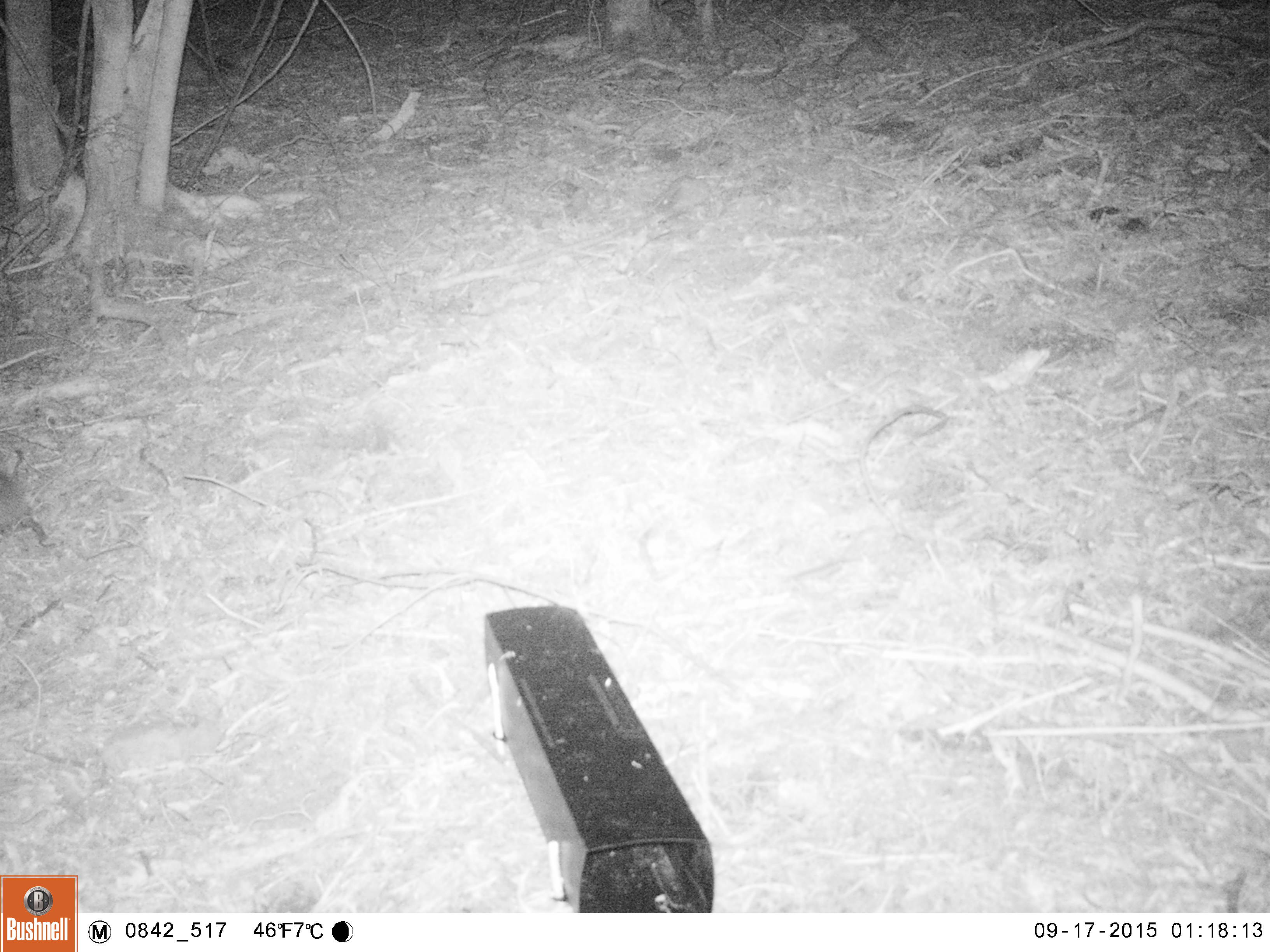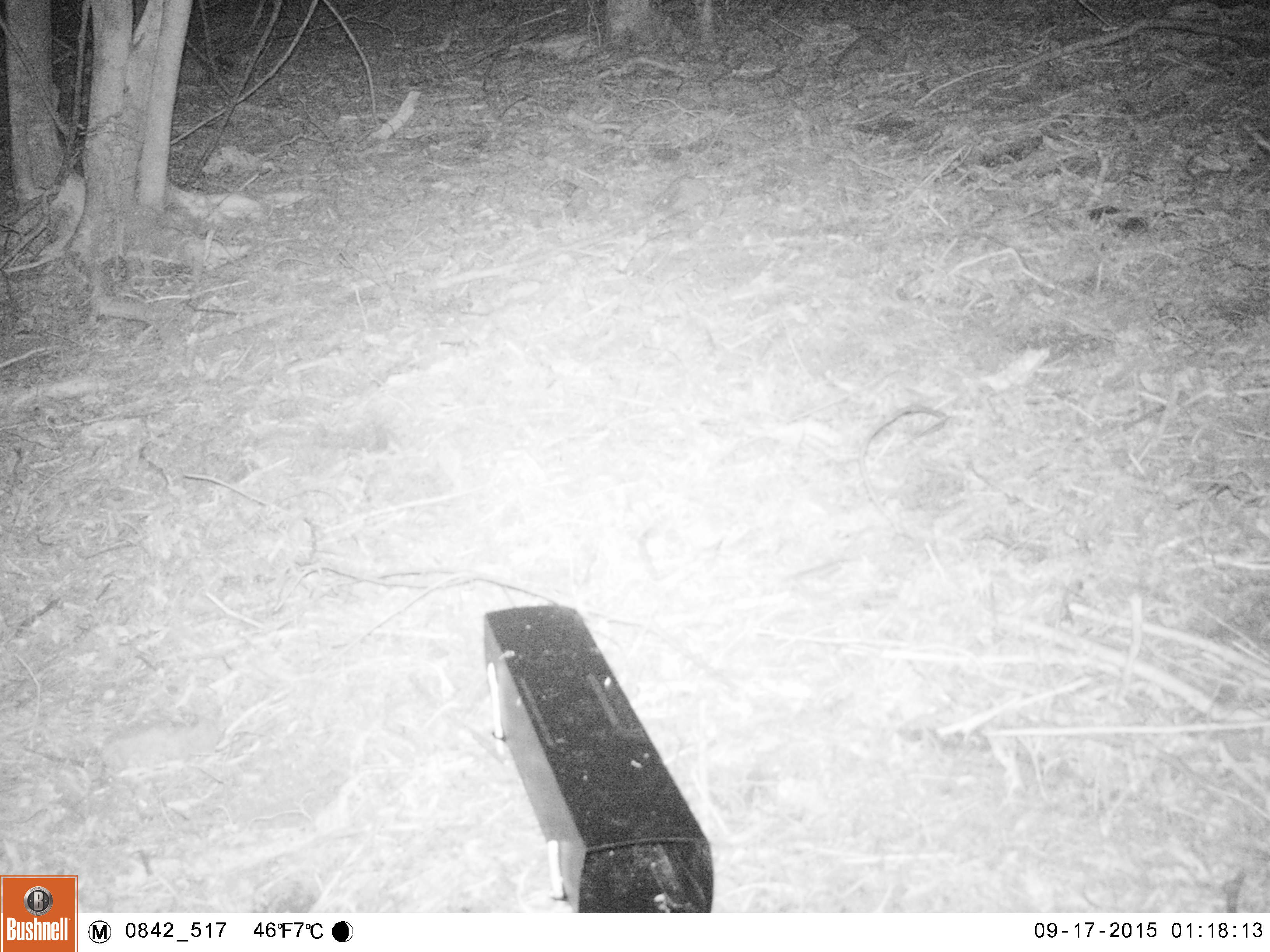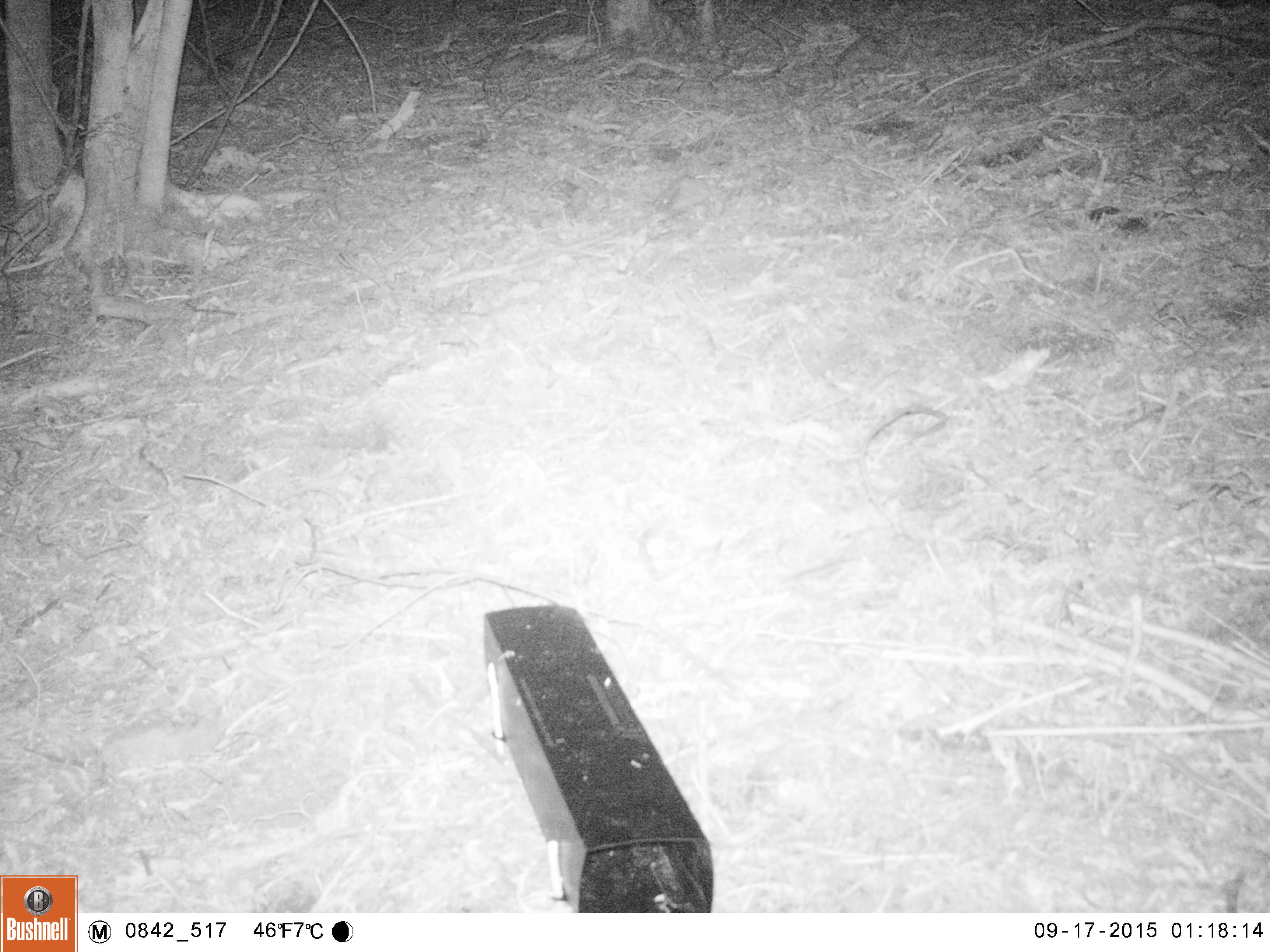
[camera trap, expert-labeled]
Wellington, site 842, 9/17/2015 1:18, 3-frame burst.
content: unidentified animal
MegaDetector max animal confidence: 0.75